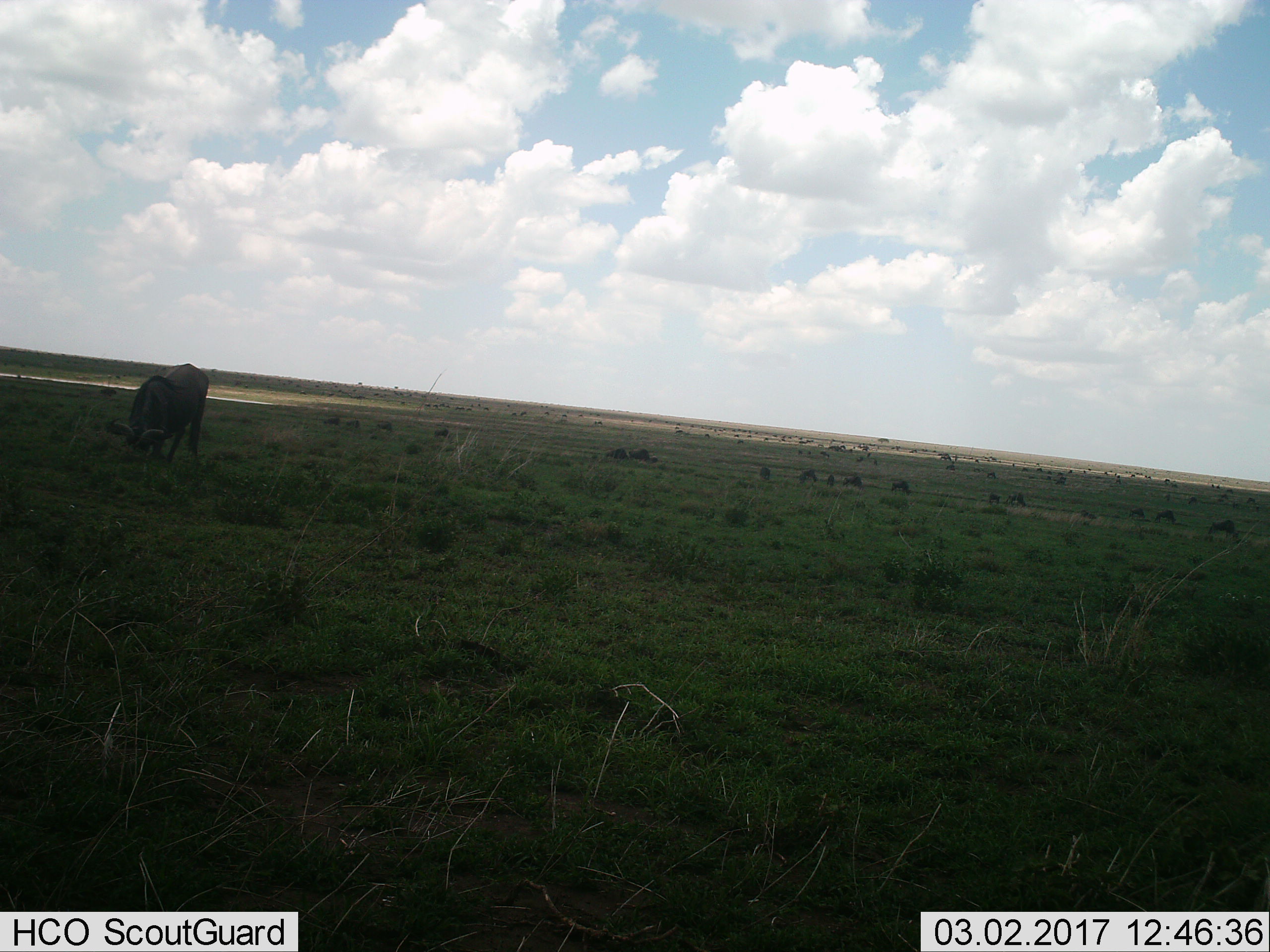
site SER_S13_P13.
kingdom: Animalia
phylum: Chordata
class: Mammalia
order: Artiodactyla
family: Bovidae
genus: Connochaetes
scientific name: Connochaetes taurinus taurinus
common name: blue wildebeest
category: wildebeestblue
Wildebeestblue (blue wildebeest) (Connochaetes taurinus taurinus), count 51+. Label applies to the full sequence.